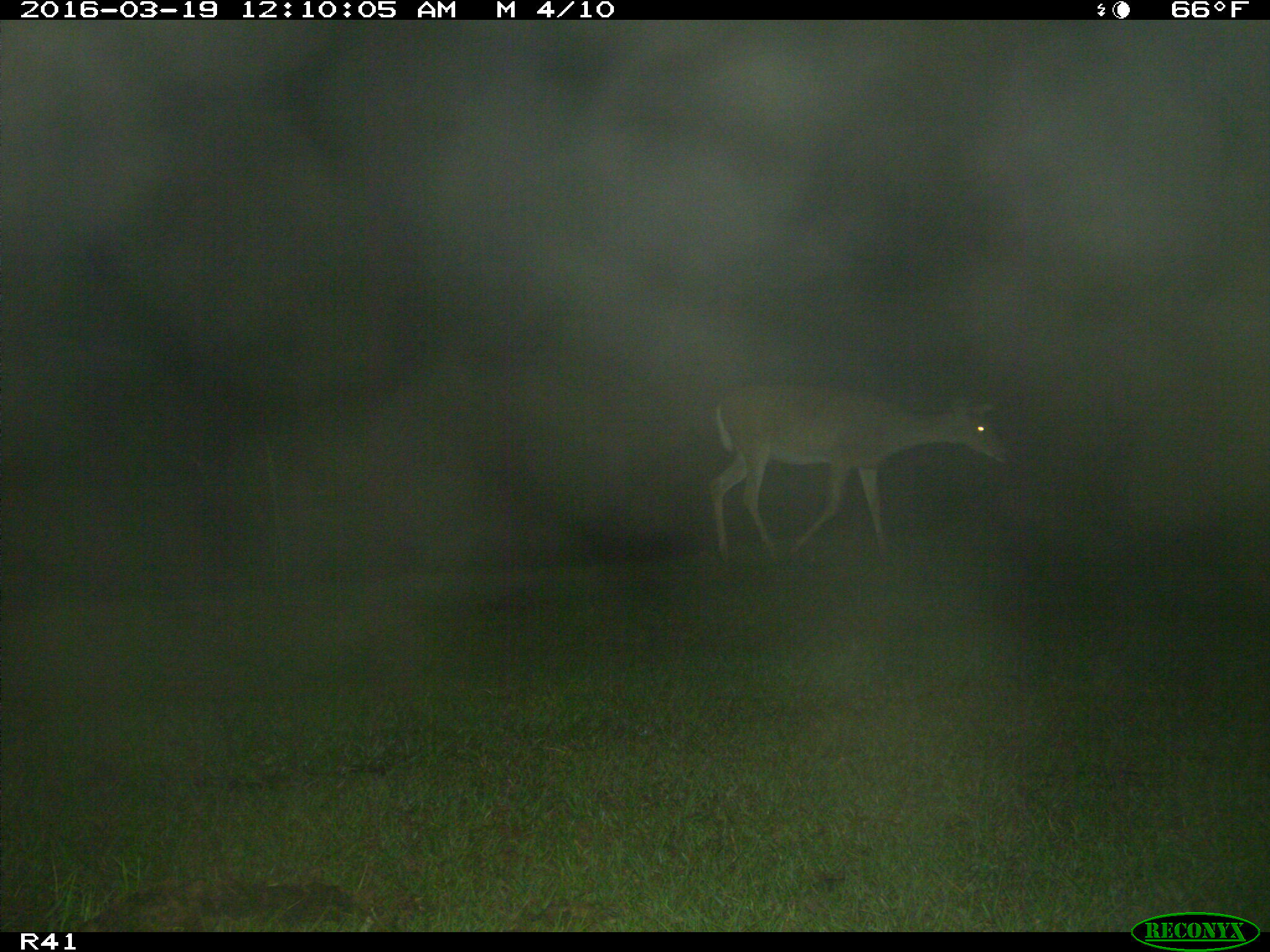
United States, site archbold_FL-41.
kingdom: Animalia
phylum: Chordata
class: Mammalia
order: Artiodactyla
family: Cervidae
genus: Odocoileus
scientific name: Odocoileus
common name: deer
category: unidentified deer